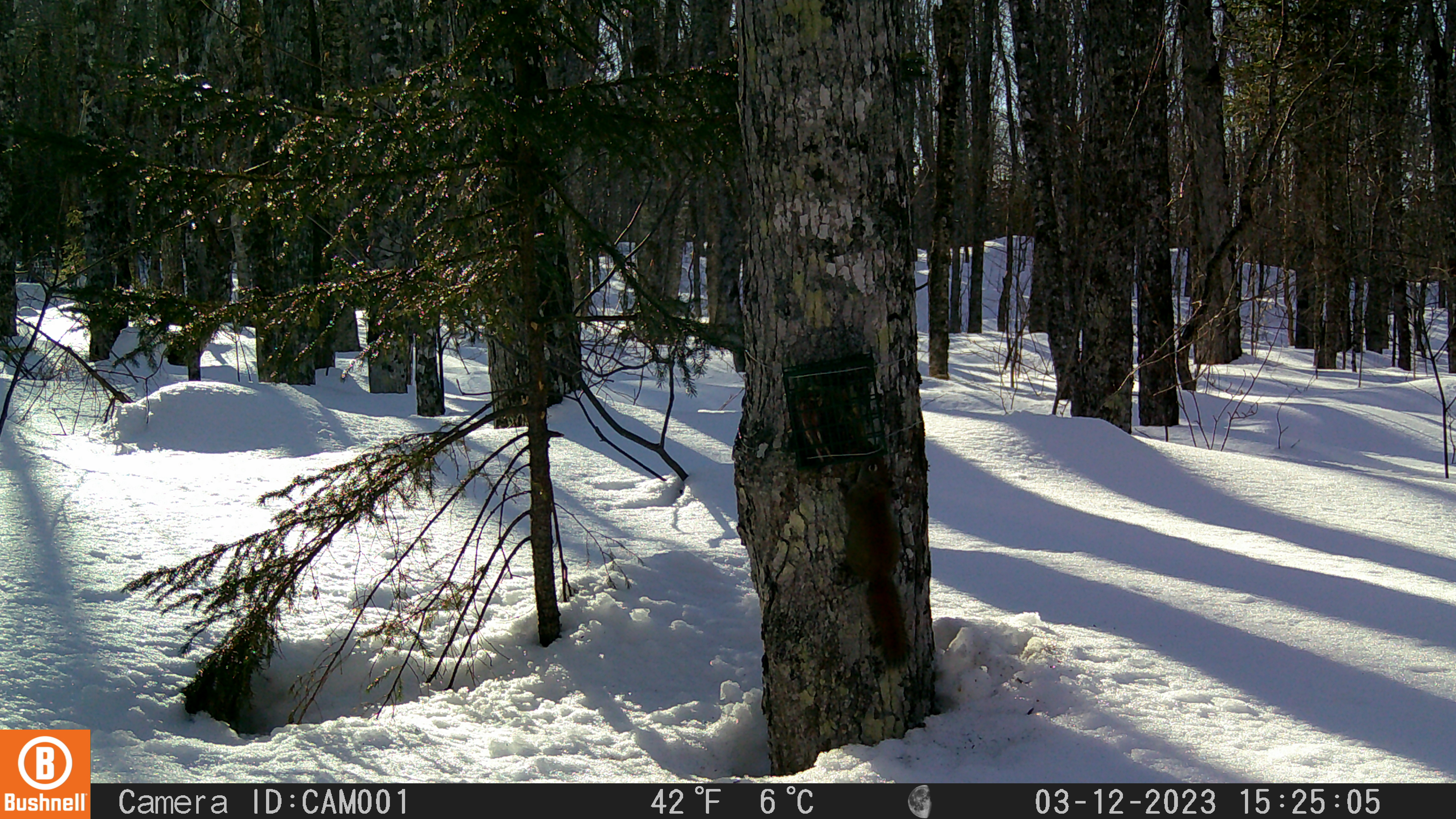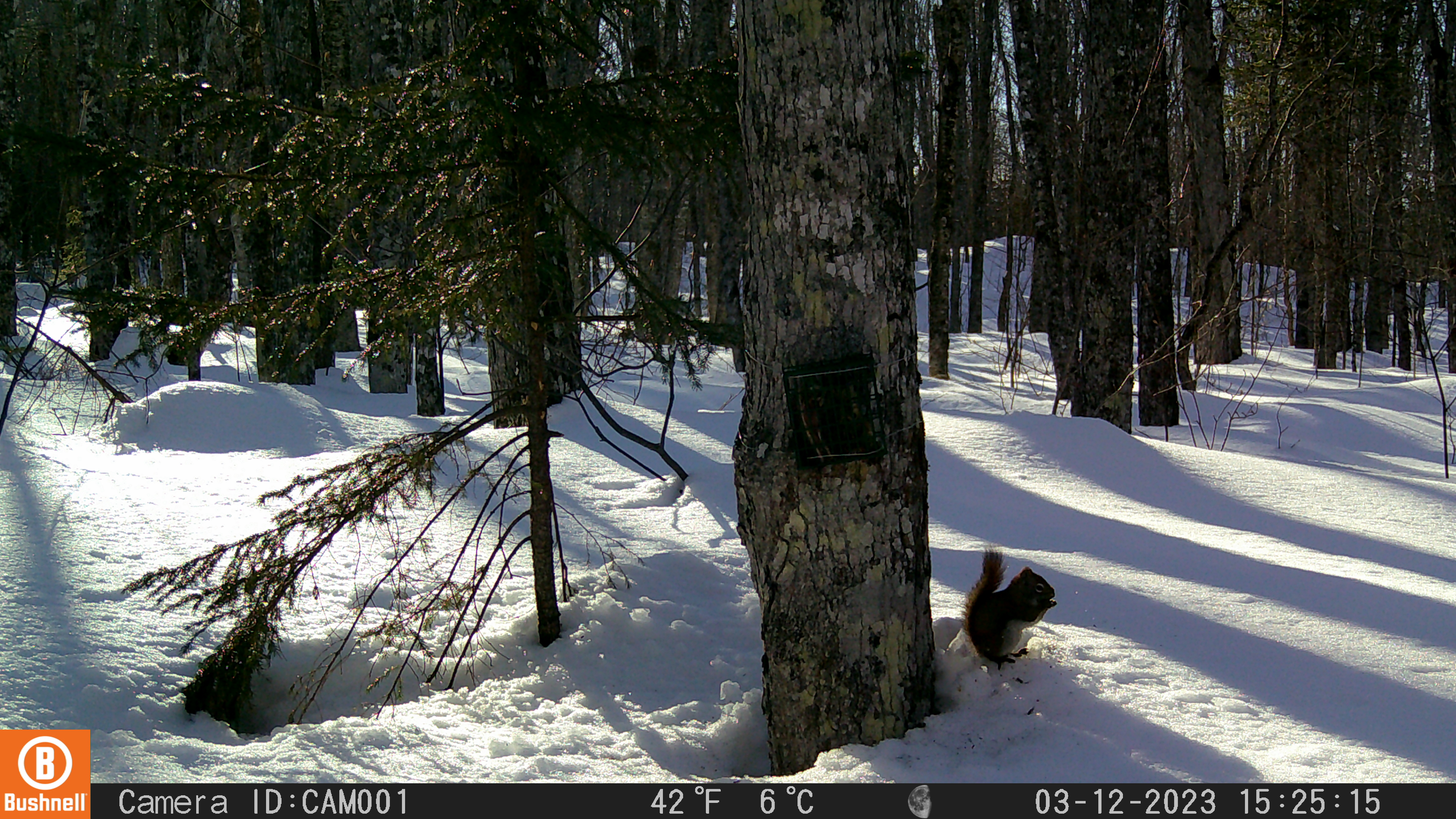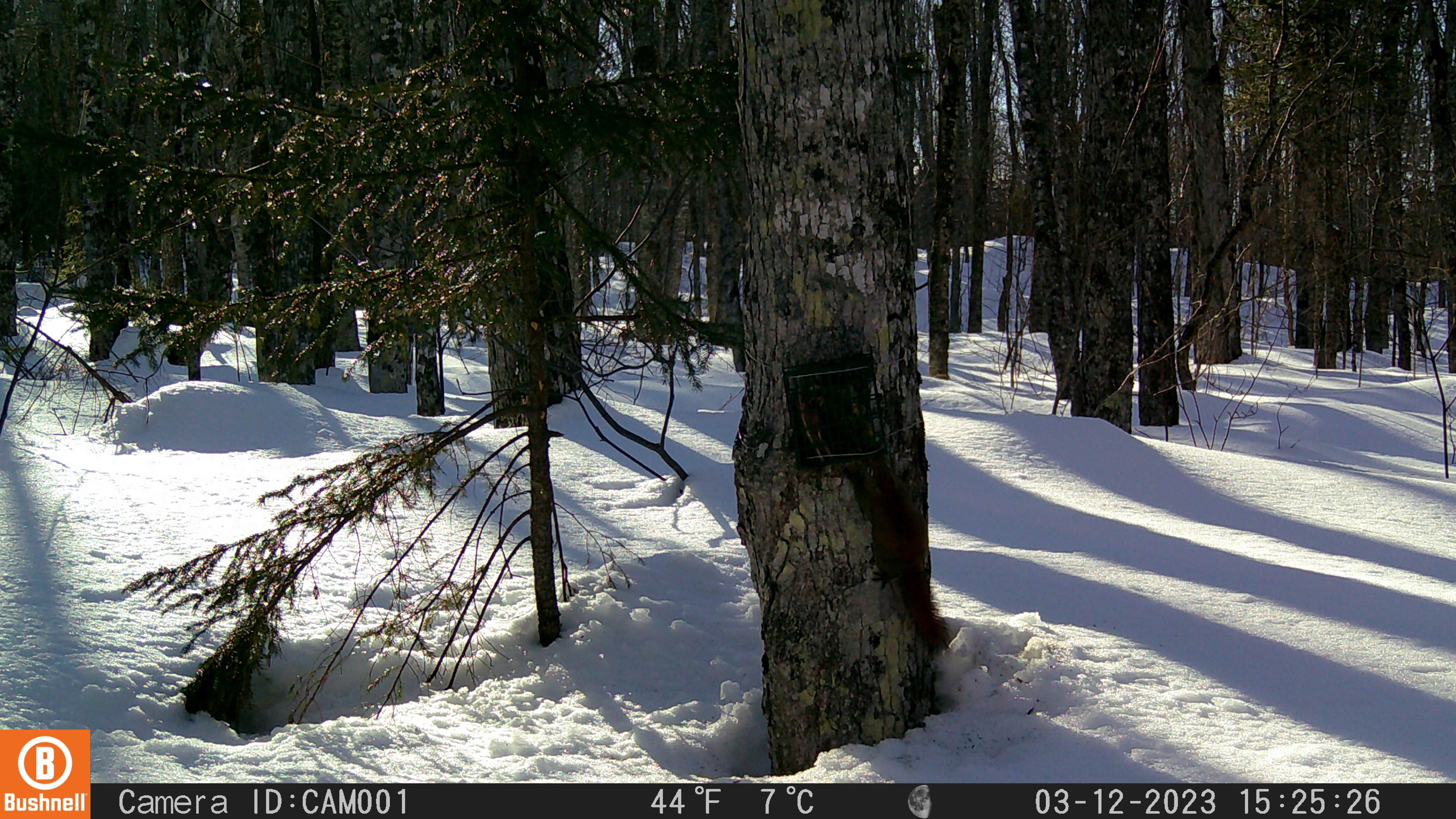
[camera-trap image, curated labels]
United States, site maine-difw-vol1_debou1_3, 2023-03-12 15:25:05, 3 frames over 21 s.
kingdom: Animalia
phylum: Chordata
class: Mammalia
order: Rodentia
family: Sciuridae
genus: Tamiasciurus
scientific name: Tamiasciurus hudsonicus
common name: red squirrel